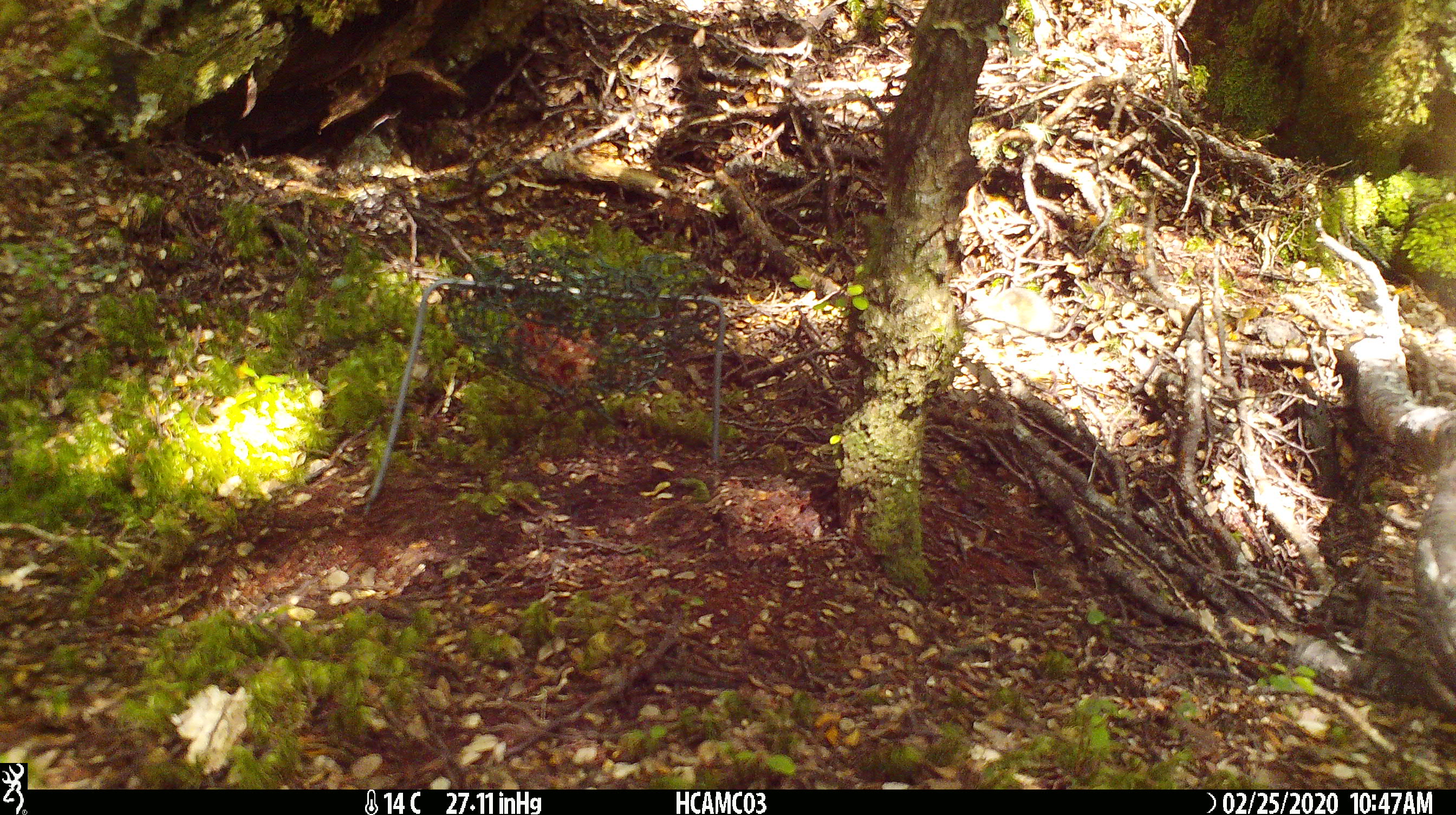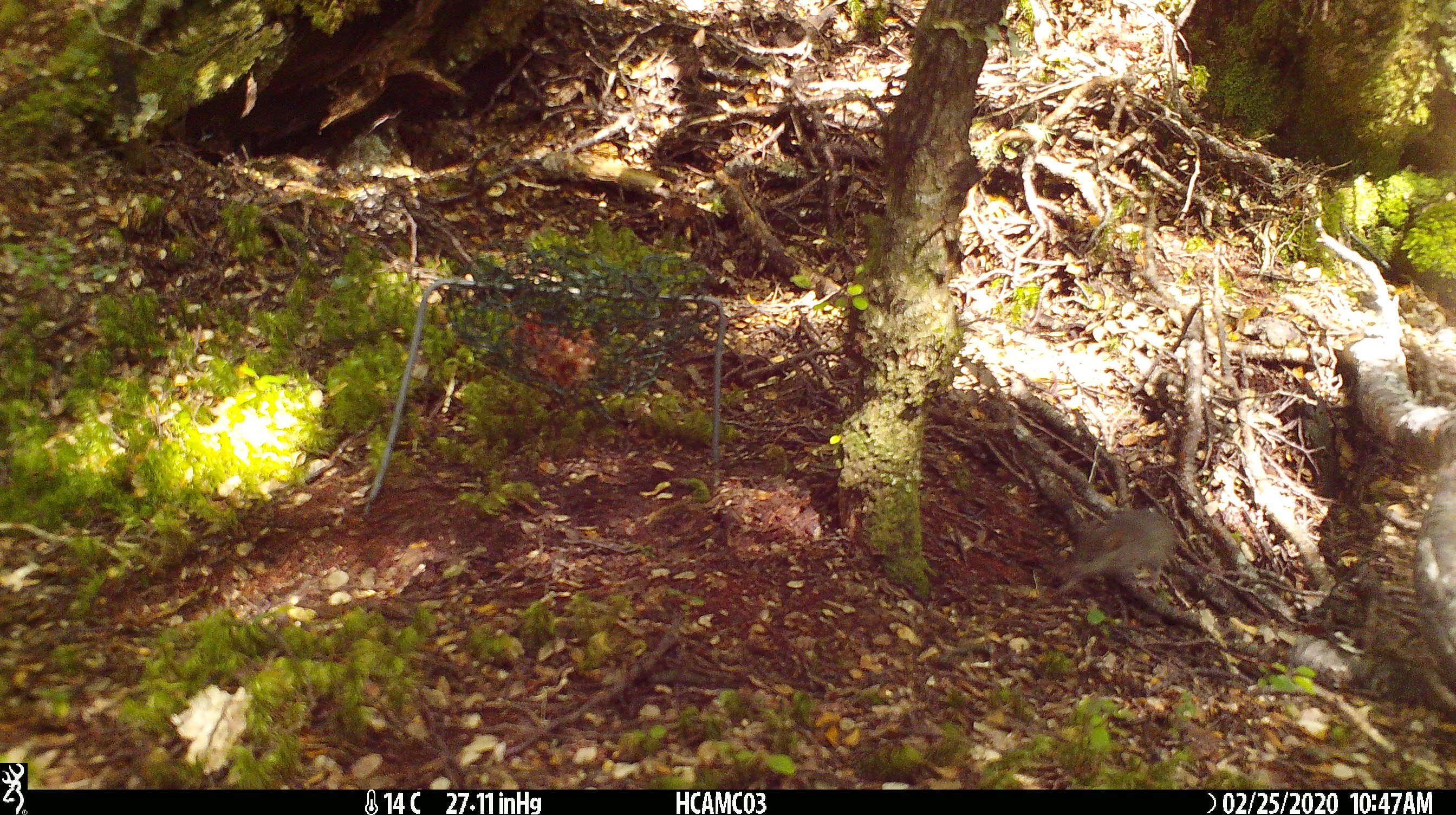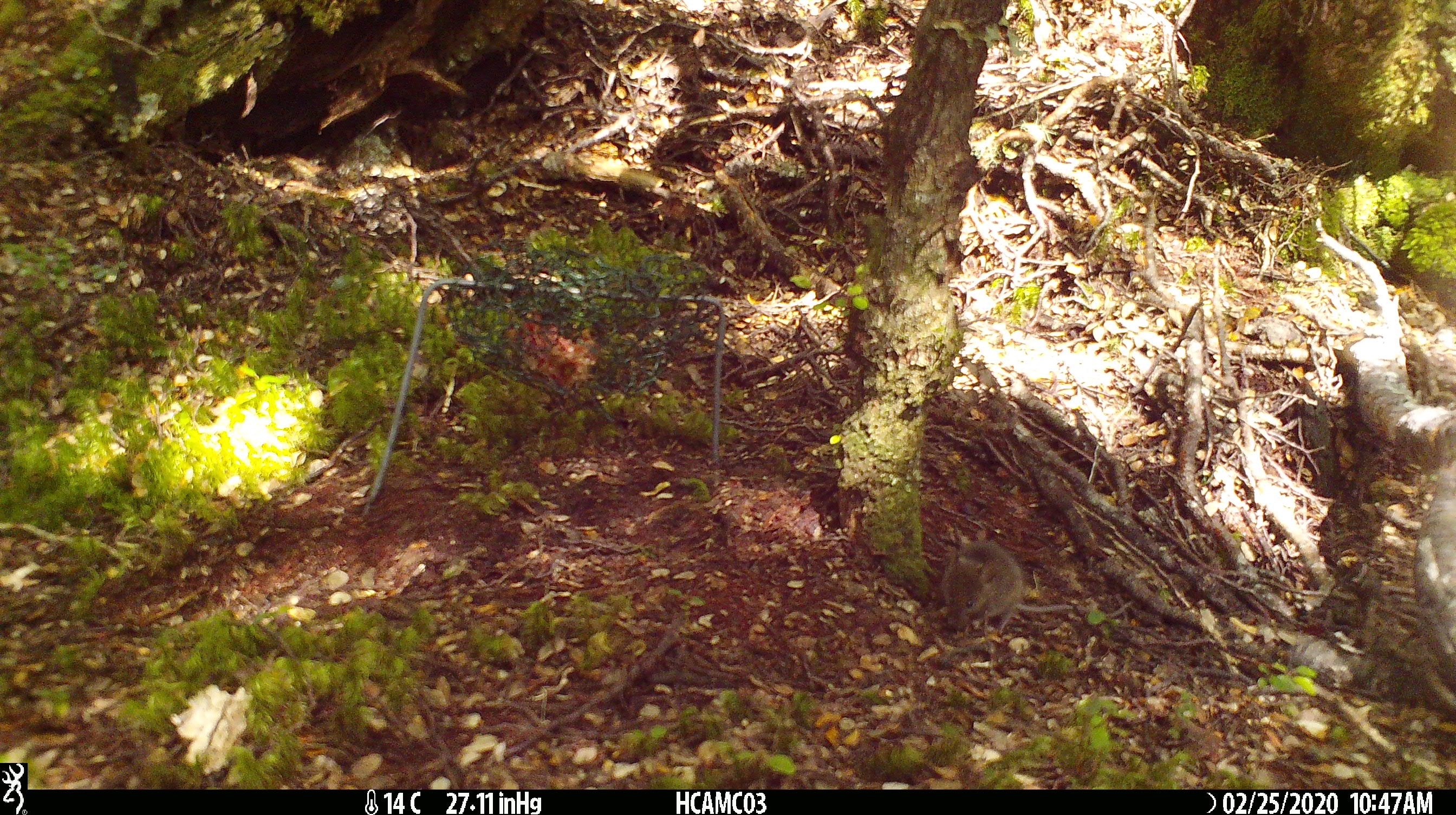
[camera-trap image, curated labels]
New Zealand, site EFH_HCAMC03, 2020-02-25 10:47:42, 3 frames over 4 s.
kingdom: Animalia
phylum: Chordata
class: Mammalia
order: Rodentia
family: Muridae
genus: Mus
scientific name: Mus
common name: mouse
Mouse (Mus).